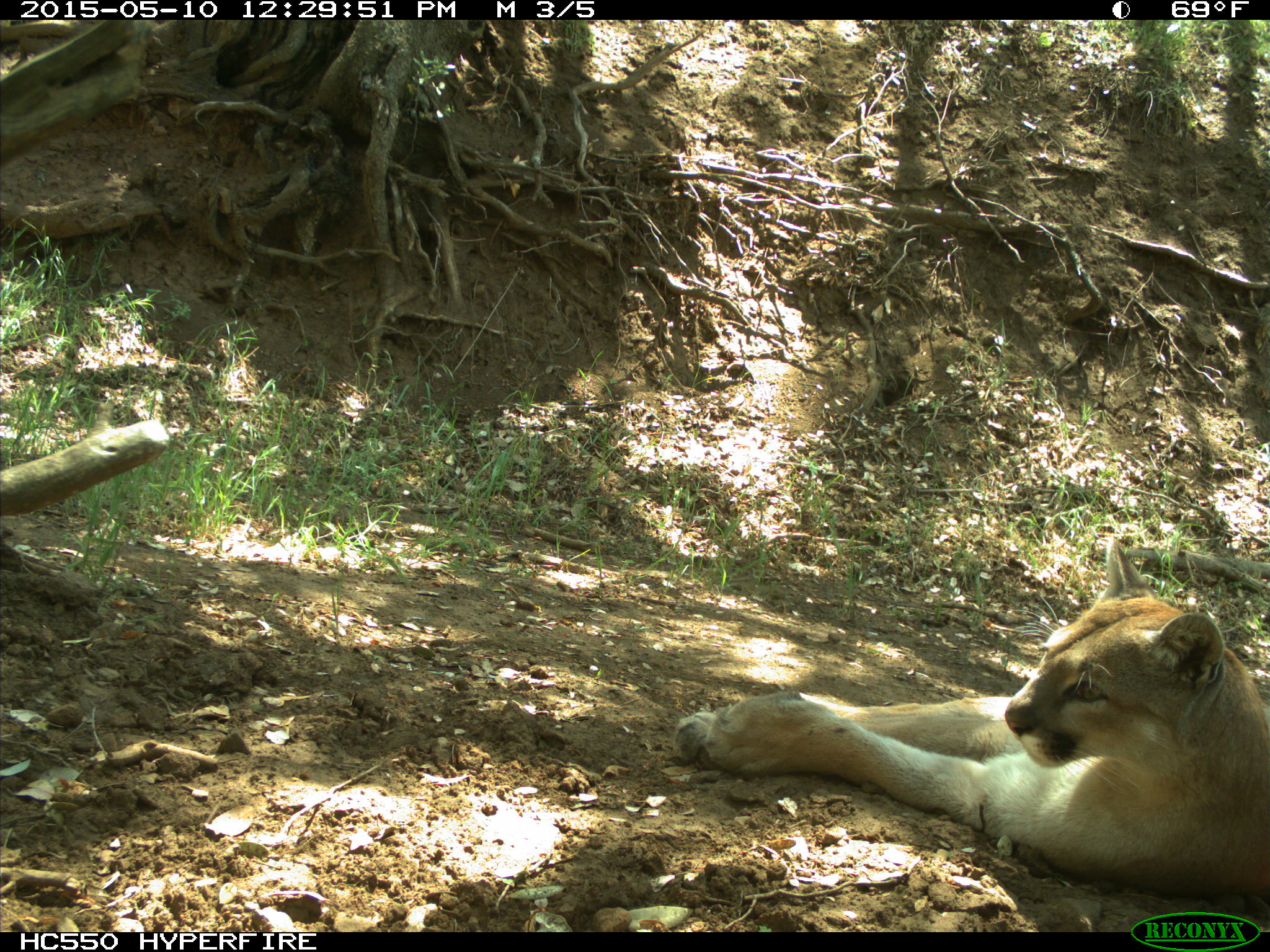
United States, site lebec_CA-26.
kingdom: Animalia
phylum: Chordata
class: Mammalia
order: Carnivora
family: Felidae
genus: Puma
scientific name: Puma concolor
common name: mountain lion